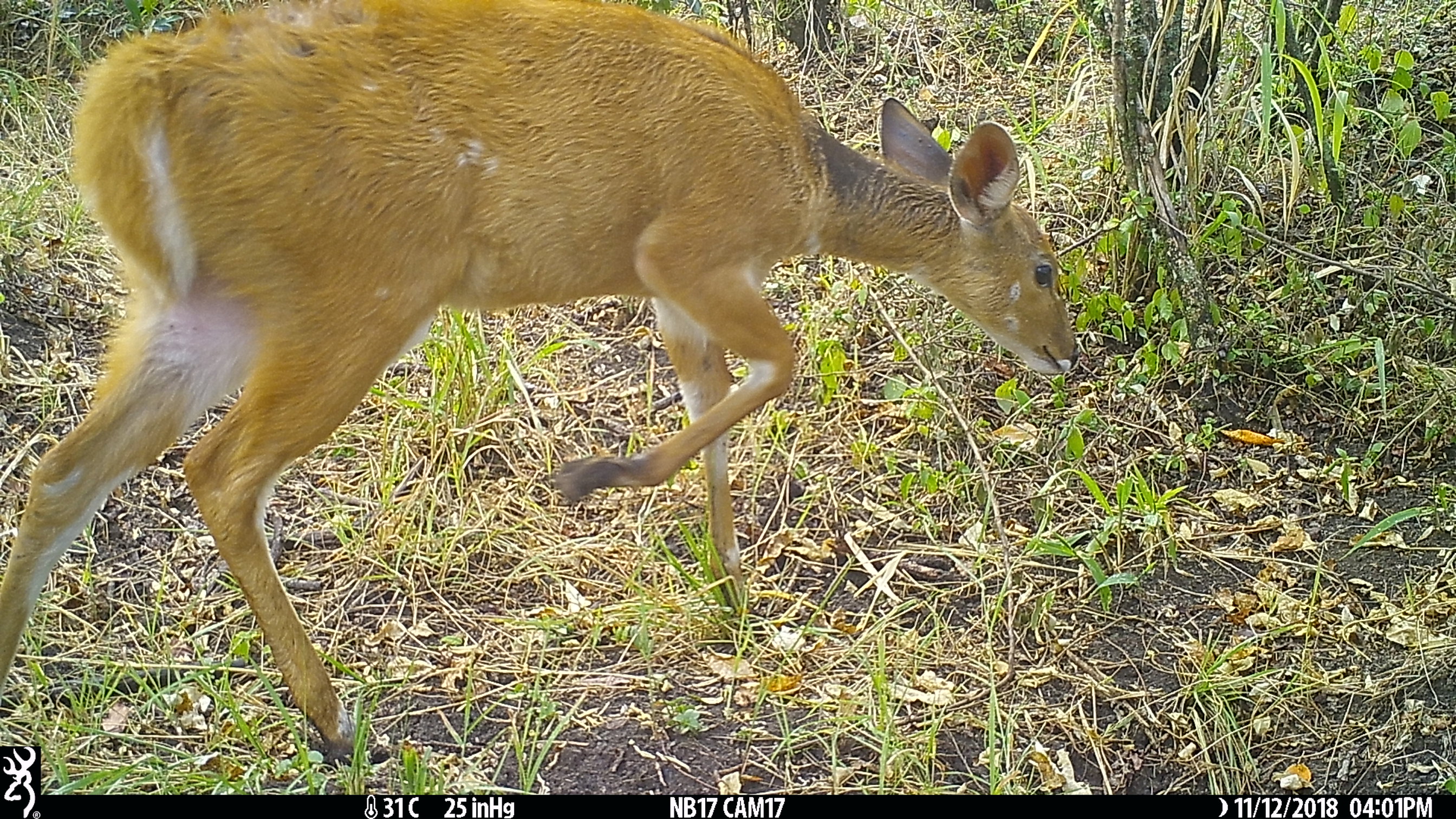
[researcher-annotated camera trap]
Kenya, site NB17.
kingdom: Animalia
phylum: Chordata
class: Mammalia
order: Artiodactyla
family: Bovidae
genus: Tragelaphus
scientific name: Tragelaphus scriptus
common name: bushbuck